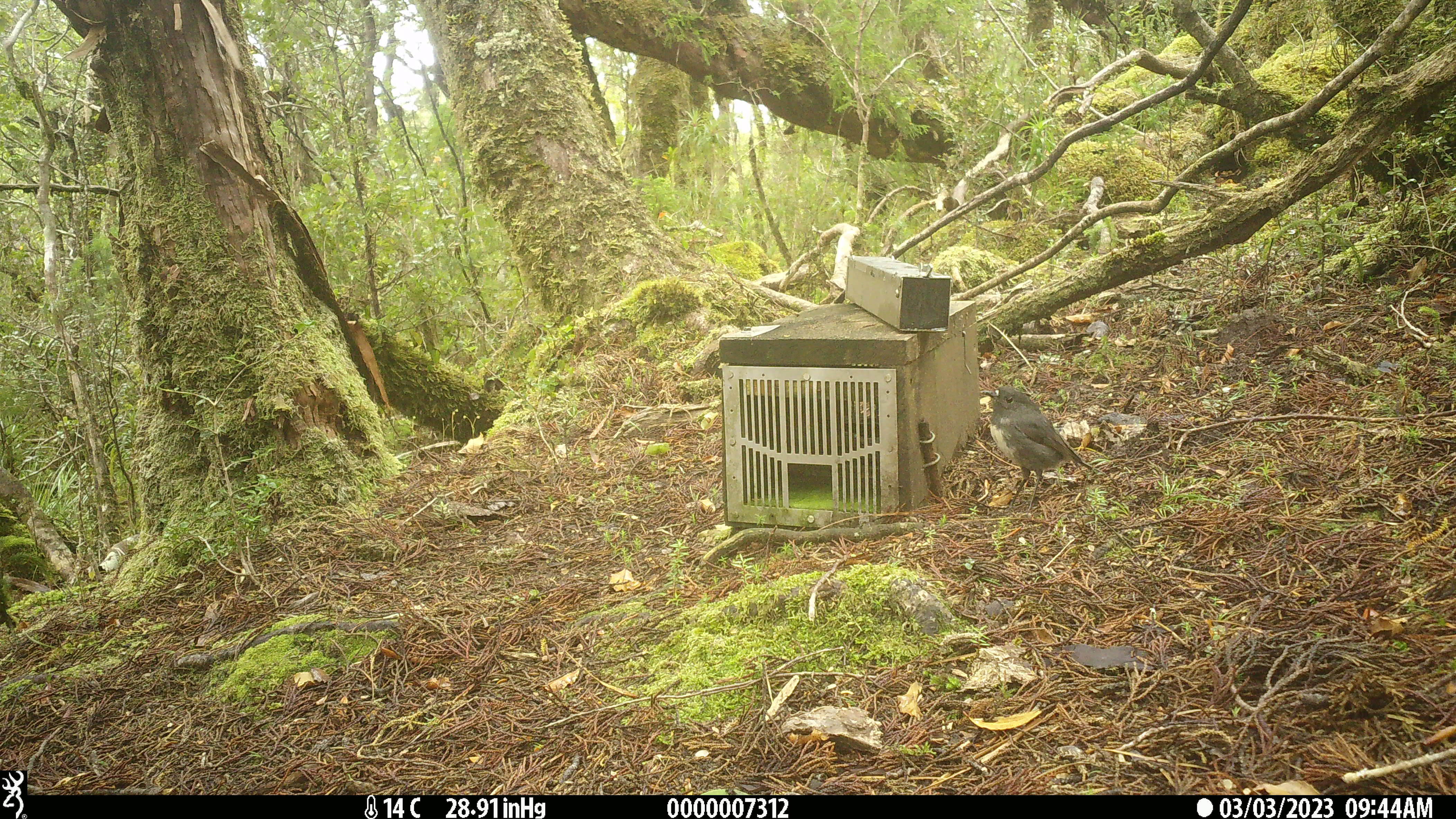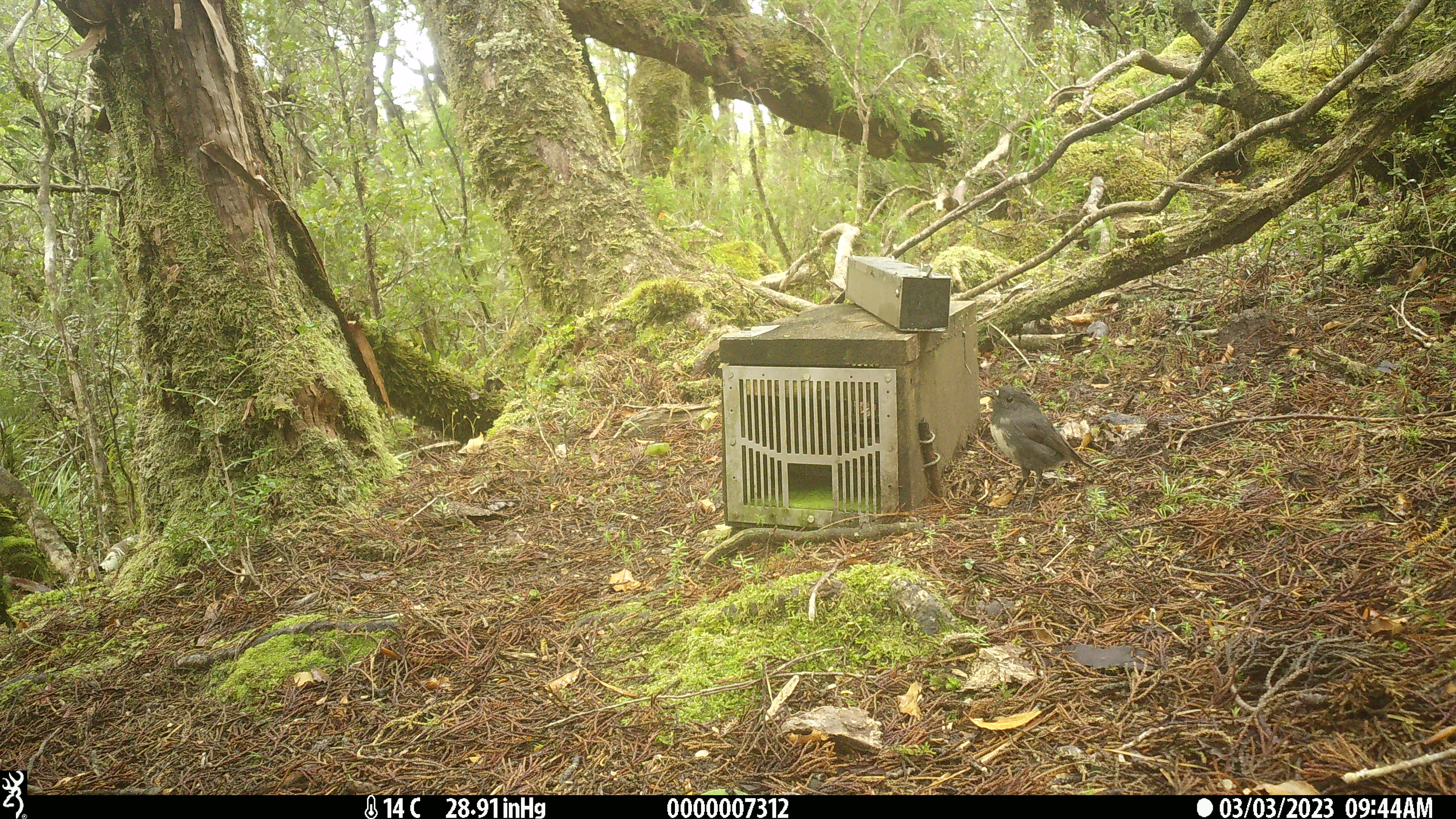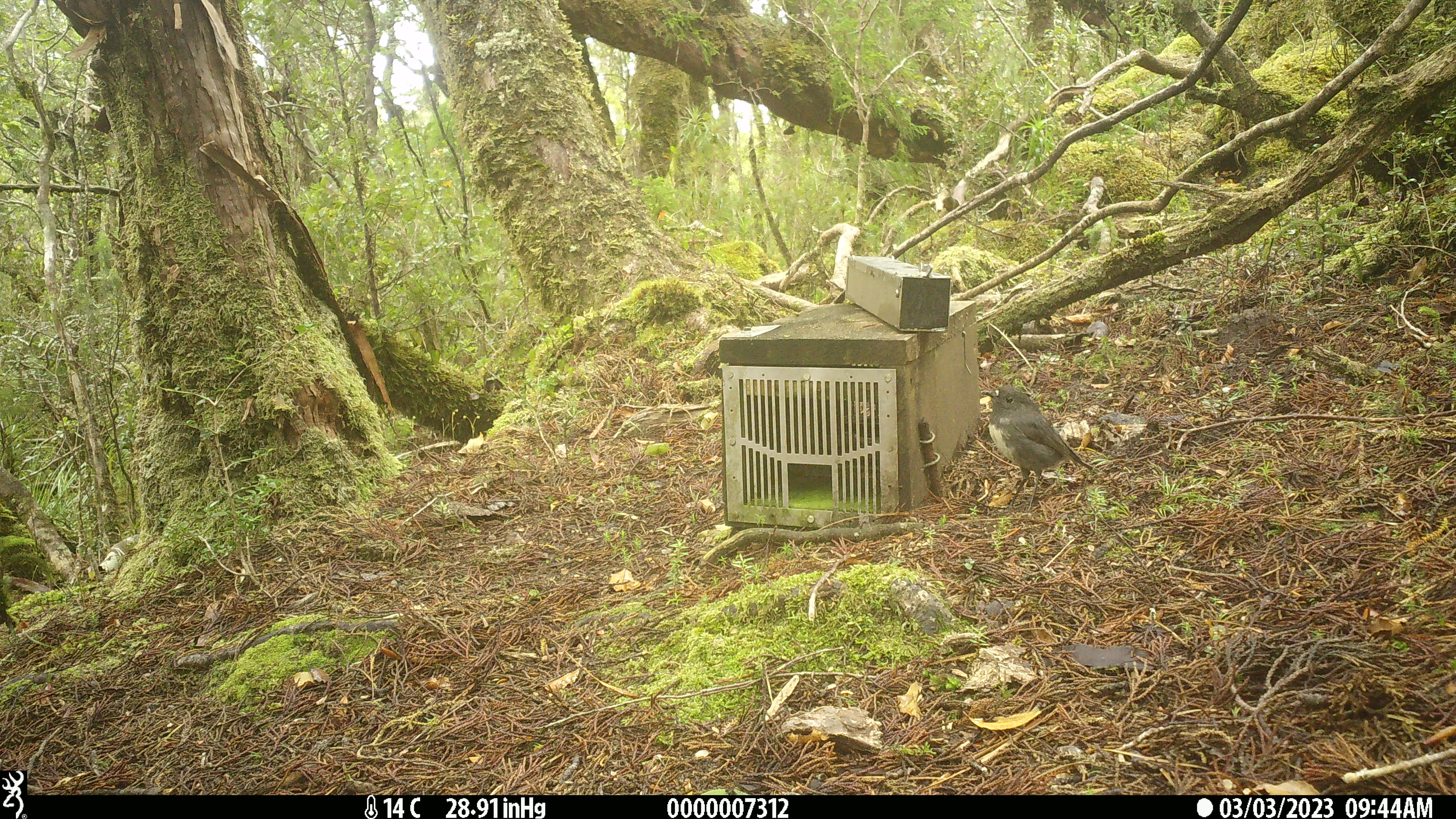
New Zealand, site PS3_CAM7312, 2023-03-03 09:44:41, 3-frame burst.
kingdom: Animalia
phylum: Chordata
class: Aves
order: Passeriformes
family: Petroicidae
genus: Petroica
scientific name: Petroica australis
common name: new zealand robin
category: robin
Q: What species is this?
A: Robin (new zealand robin) (Petroica australis).